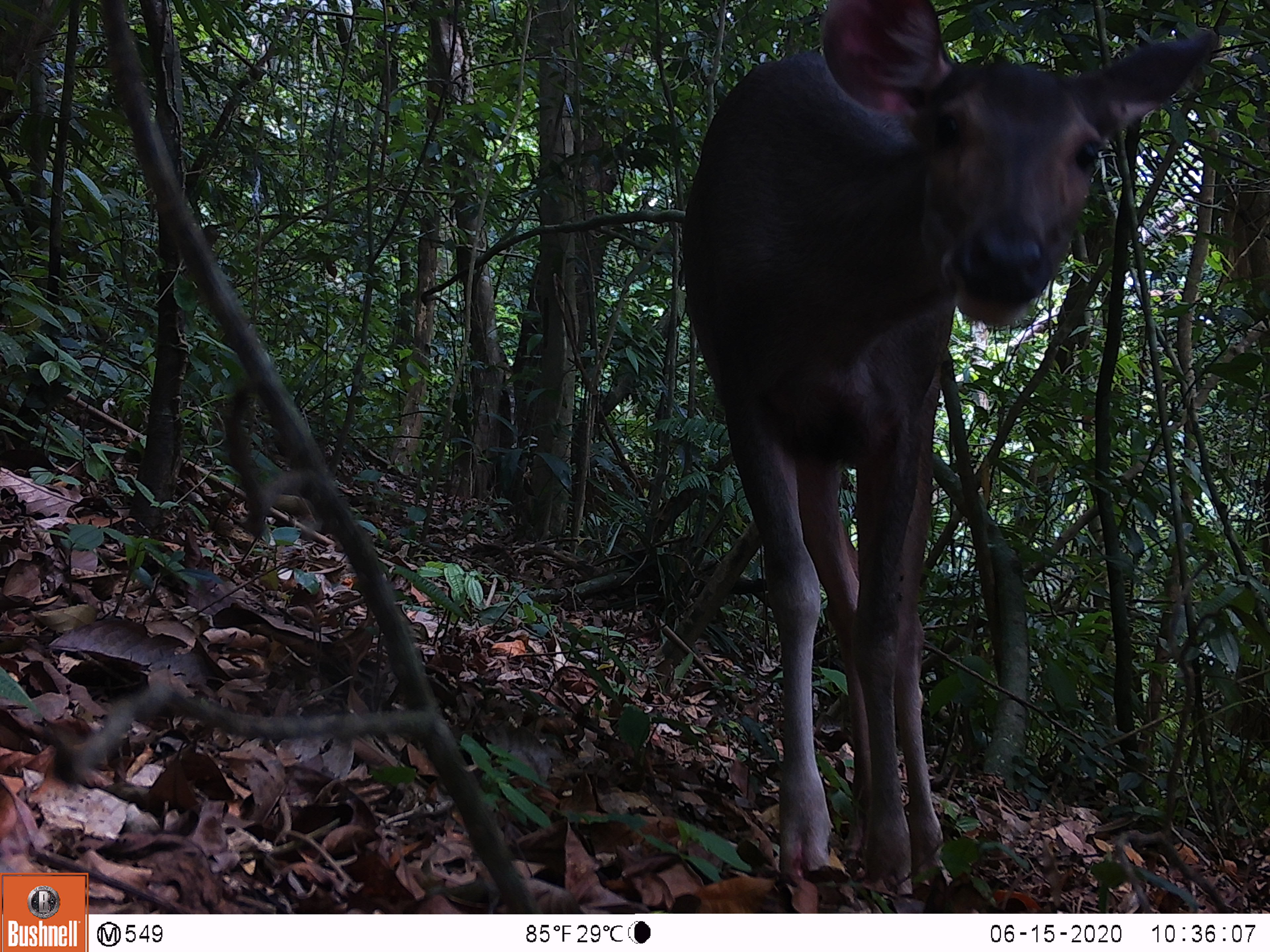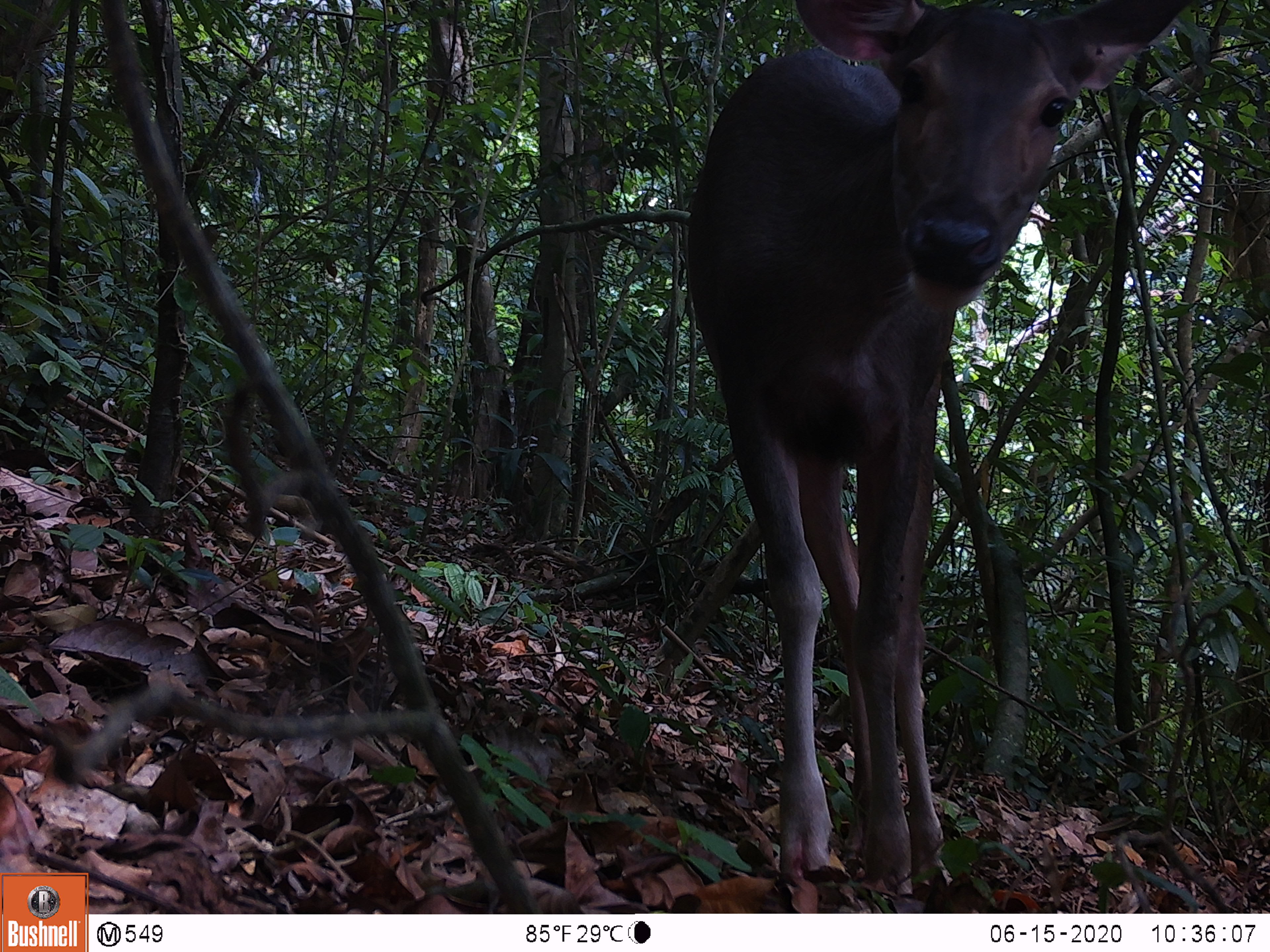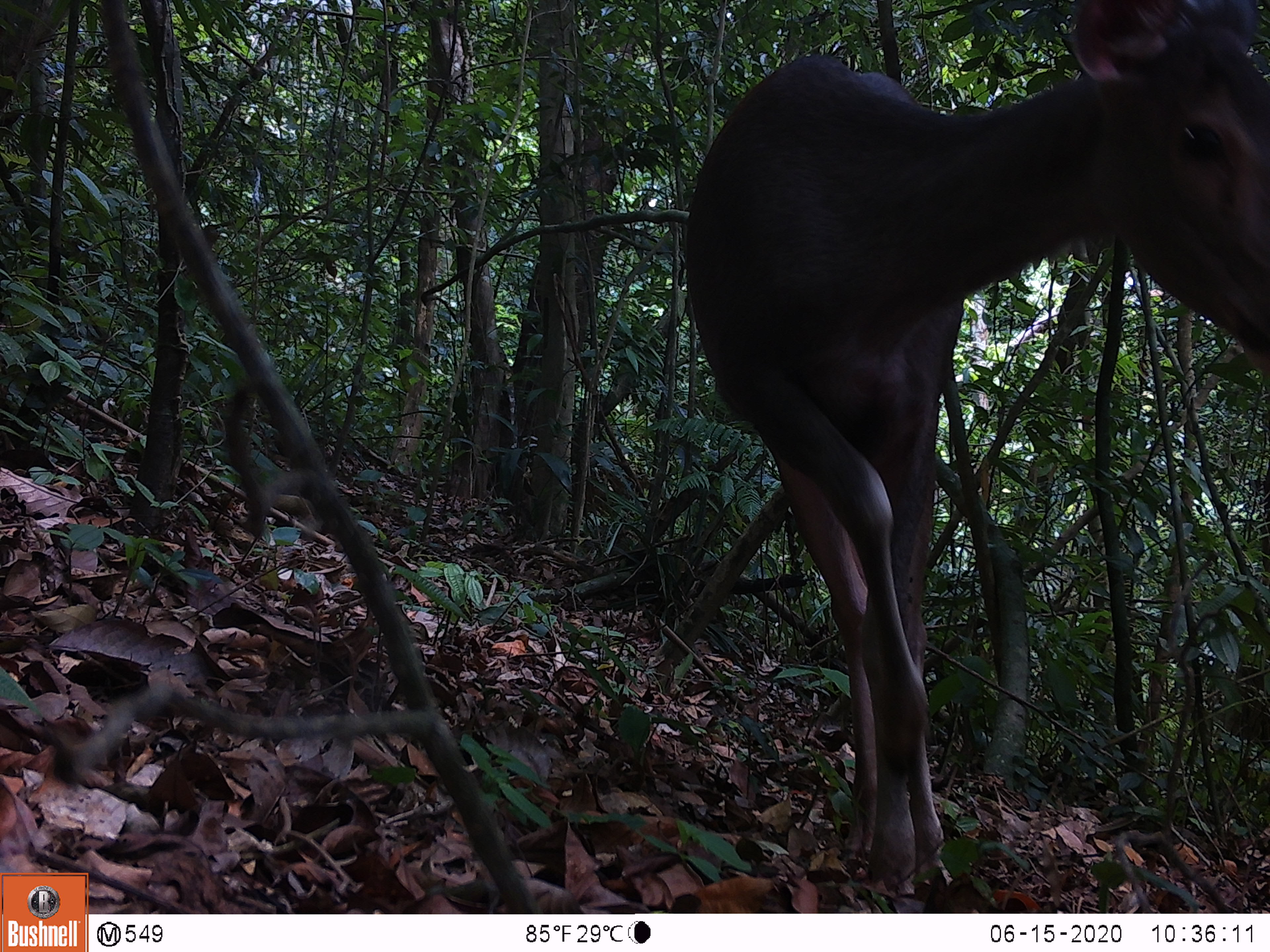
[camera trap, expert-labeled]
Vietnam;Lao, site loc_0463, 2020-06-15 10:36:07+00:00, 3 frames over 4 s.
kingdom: Animalia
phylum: Chordata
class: Mammalia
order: Artiodactyla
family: Cervidae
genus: Rusa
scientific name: Rusa unicolor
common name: sambar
Sambar (Rusa unicolor). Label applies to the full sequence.